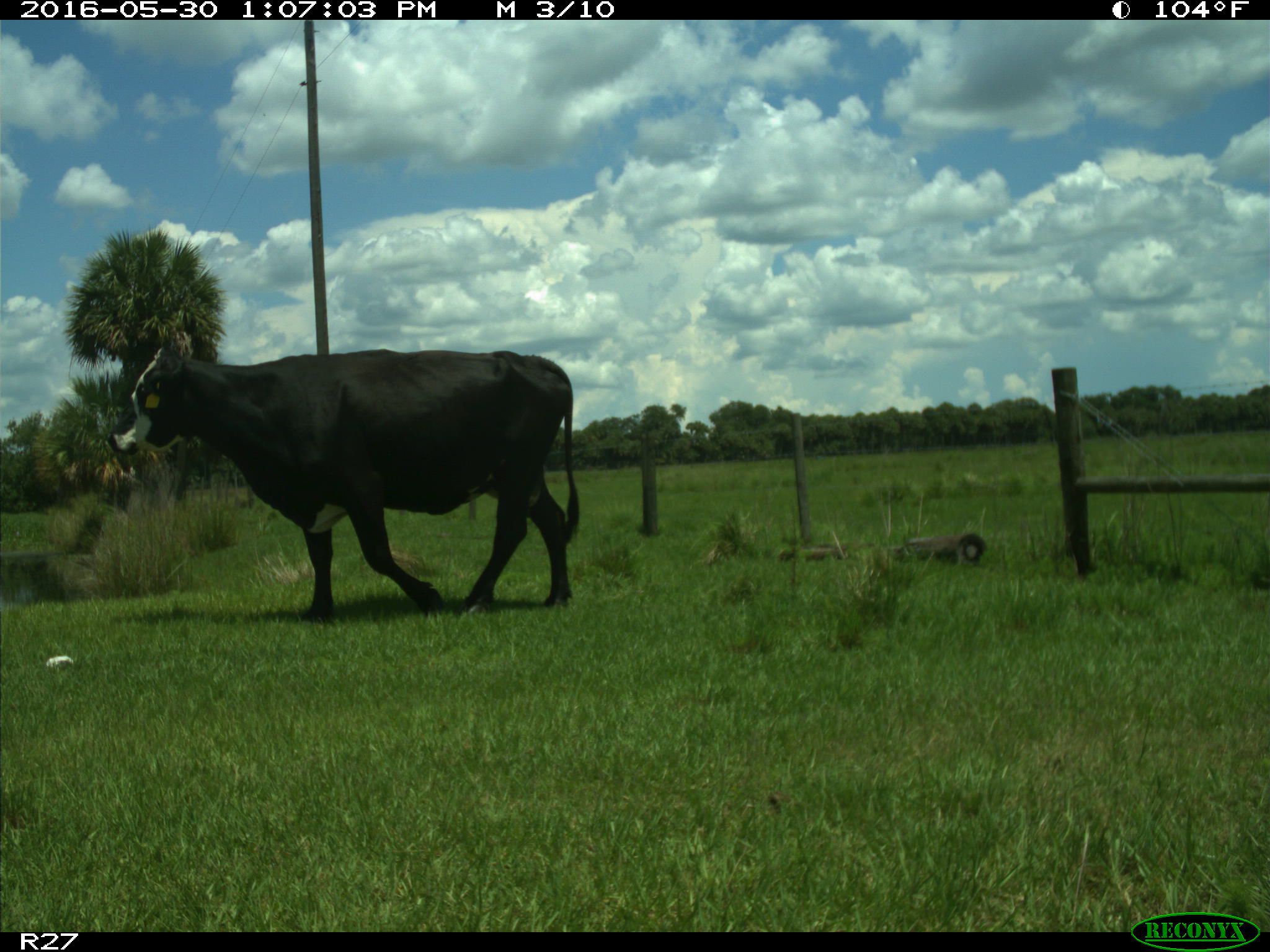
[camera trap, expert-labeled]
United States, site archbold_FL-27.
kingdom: Animalia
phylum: Chordata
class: Mammalia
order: Artiodactyla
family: Bovidae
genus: Bos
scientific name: Bos taurus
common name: domestic cow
Bos taurus (domestic cow).